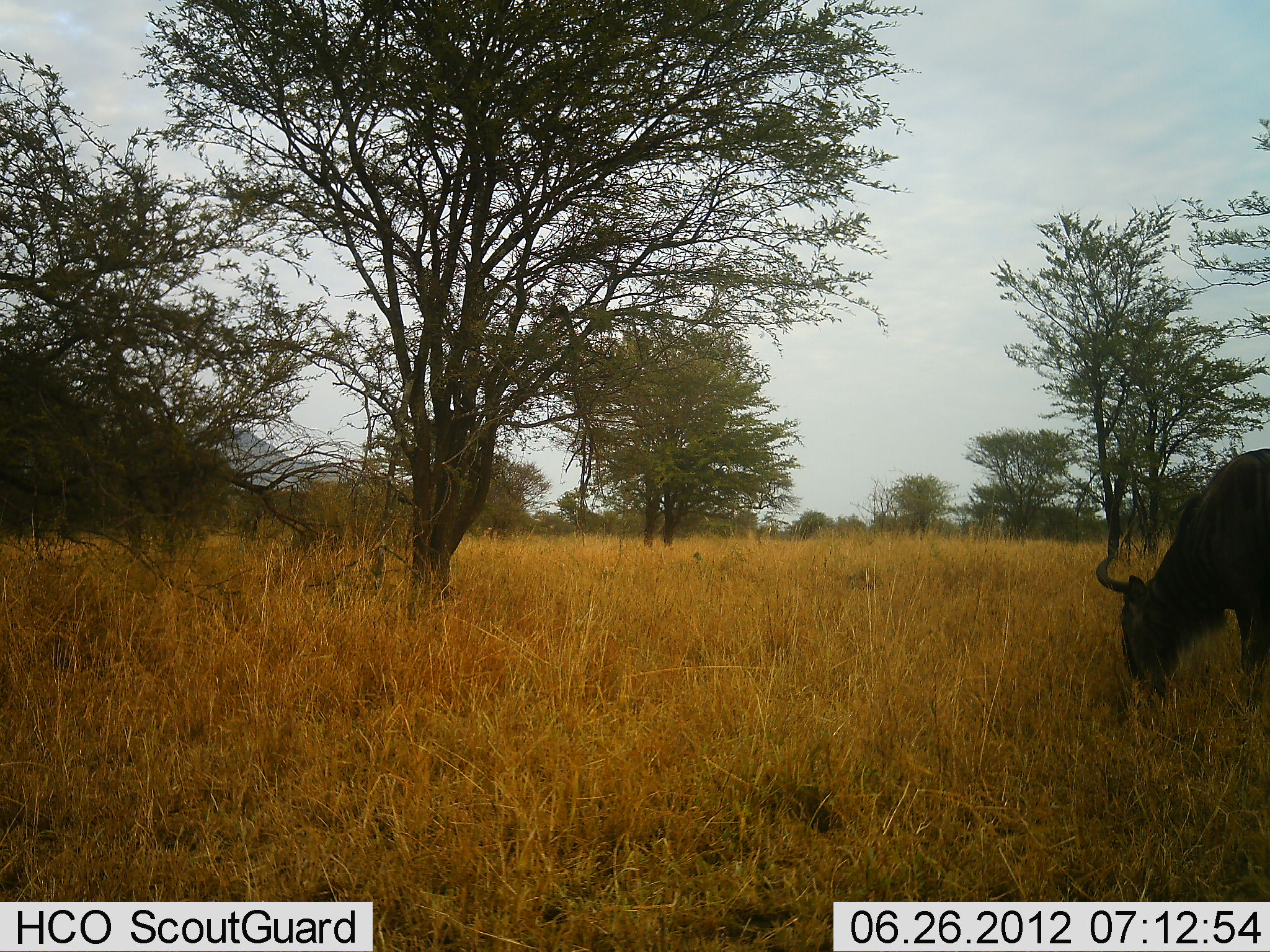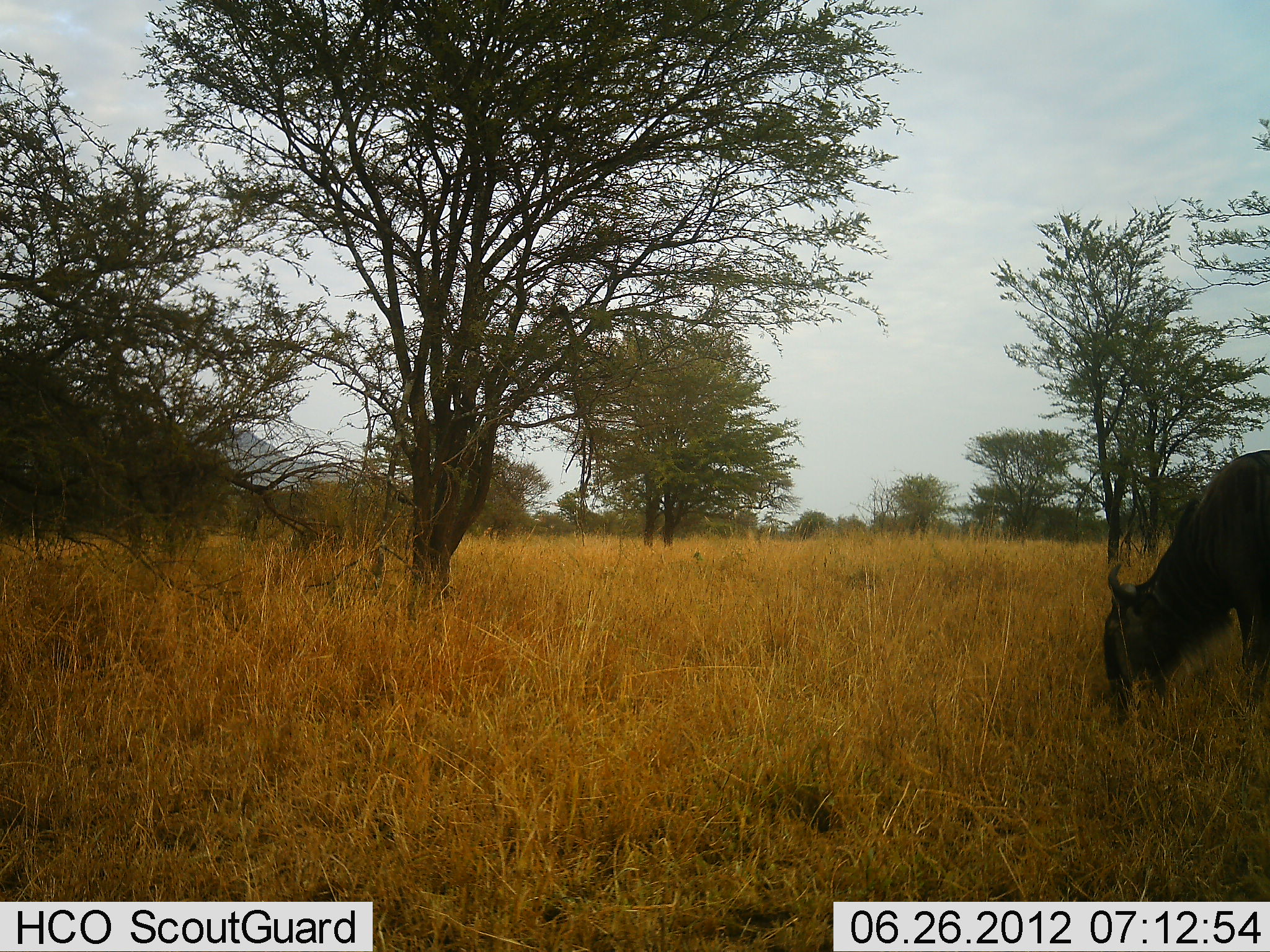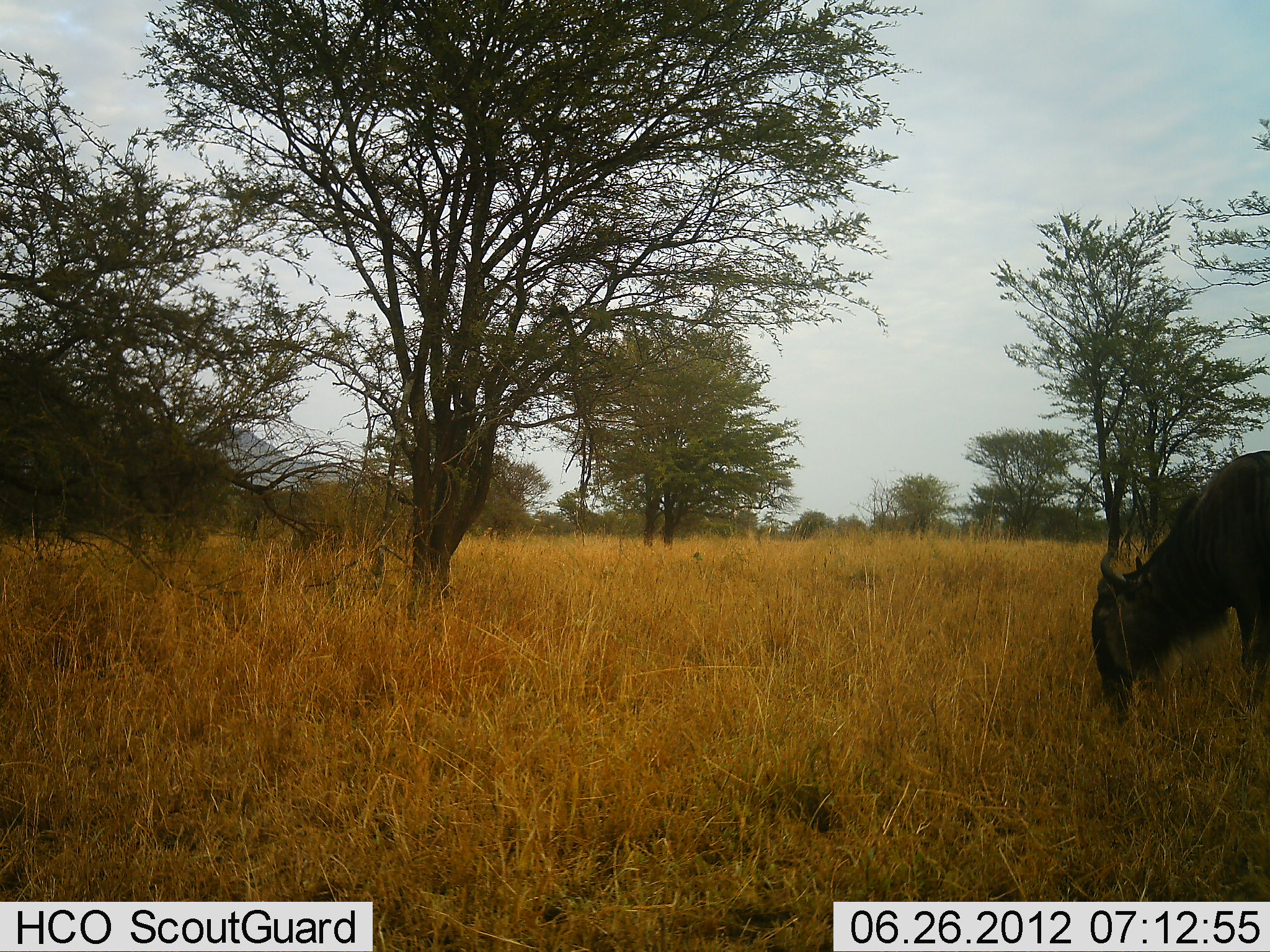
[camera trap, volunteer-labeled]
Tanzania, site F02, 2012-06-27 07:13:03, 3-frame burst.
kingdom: Animalia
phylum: Chordata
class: Mammalia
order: Artiodactyla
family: Bovidae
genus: Connochaetes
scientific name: Connochaetes taurinus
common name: blue wildebeest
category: wildebeest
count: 1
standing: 20%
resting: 0%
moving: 0%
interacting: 0%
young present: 0%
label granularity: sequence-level